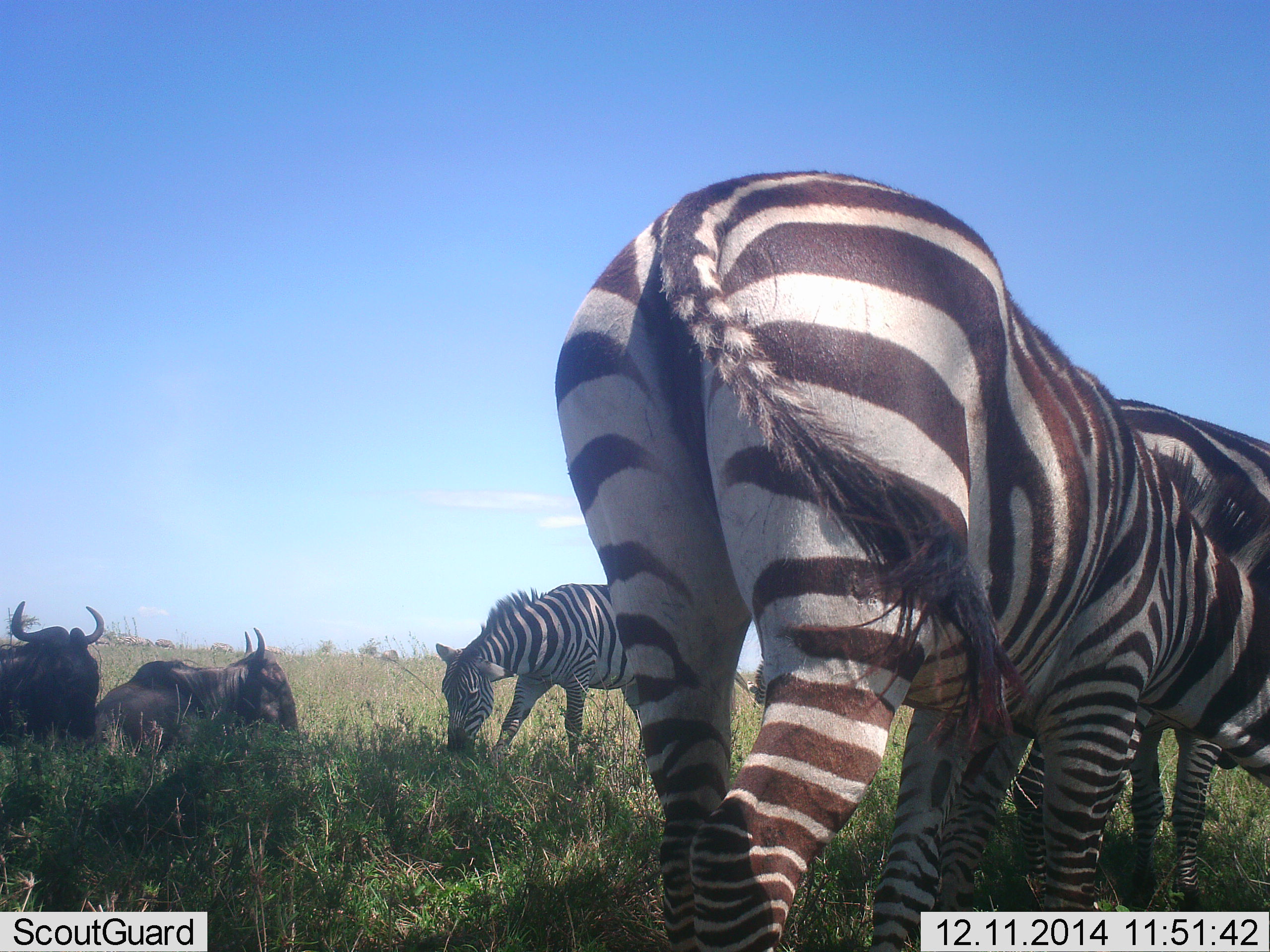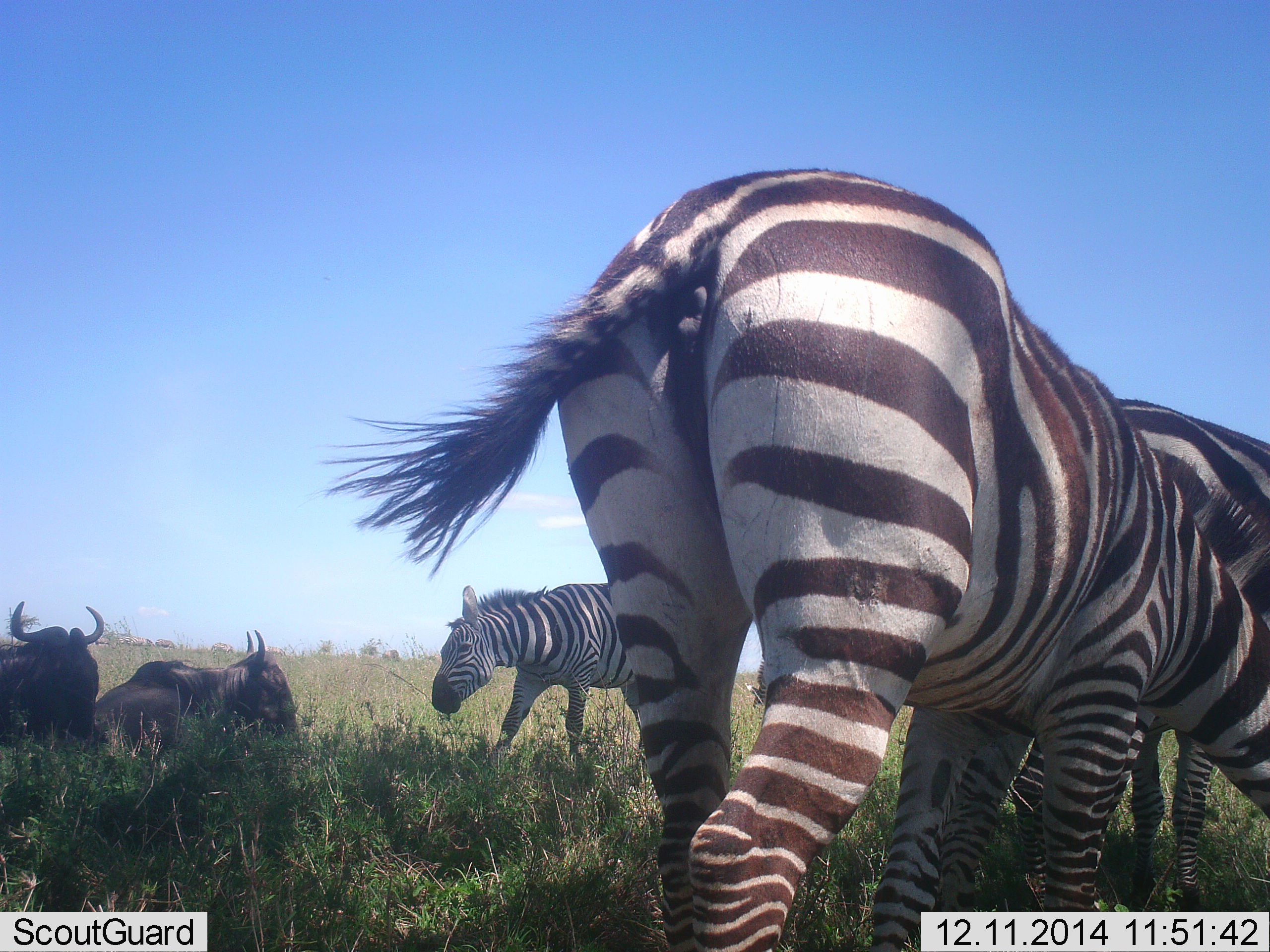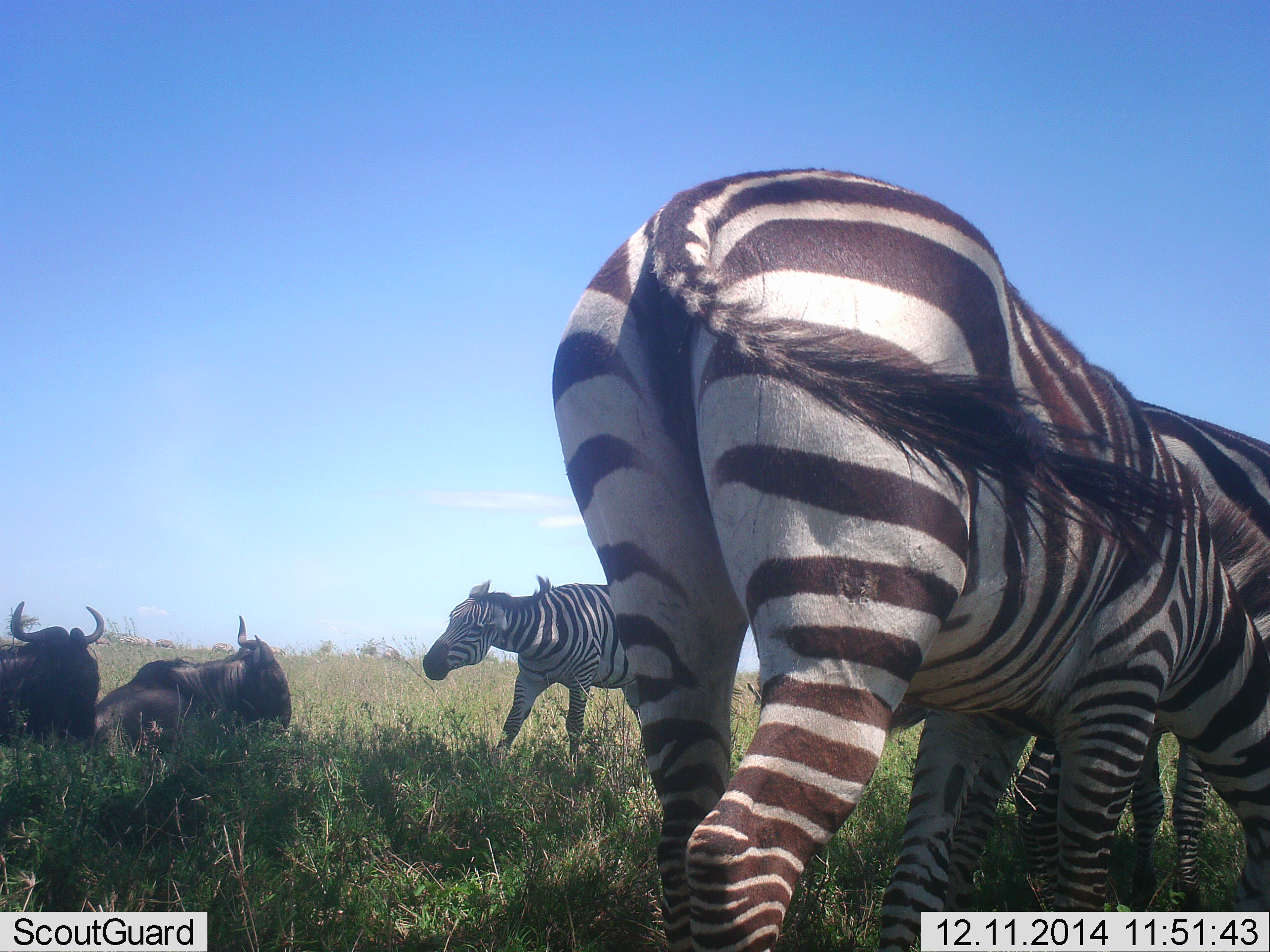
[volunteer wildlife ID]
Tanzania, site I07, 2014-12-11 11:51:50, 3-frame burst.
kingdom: Animalia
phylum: Chordata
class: Mammalia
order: Artiodactyla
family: Bovidae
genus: Connochaetes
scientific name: Connochaetes taurinus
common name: blue wildebeest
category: wildebeest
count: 2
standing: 20%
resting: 90%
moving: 0%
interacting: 0%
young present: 0%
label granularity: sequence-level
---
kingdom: Animalia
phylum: Chordata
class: Mammalia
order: Perissodactyla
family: Equidae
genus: Equus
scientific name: Equus quagga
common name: plains zebra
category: zebra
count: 3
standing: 70%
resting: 0%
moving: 0%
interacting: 0%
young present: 0%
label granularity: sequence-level